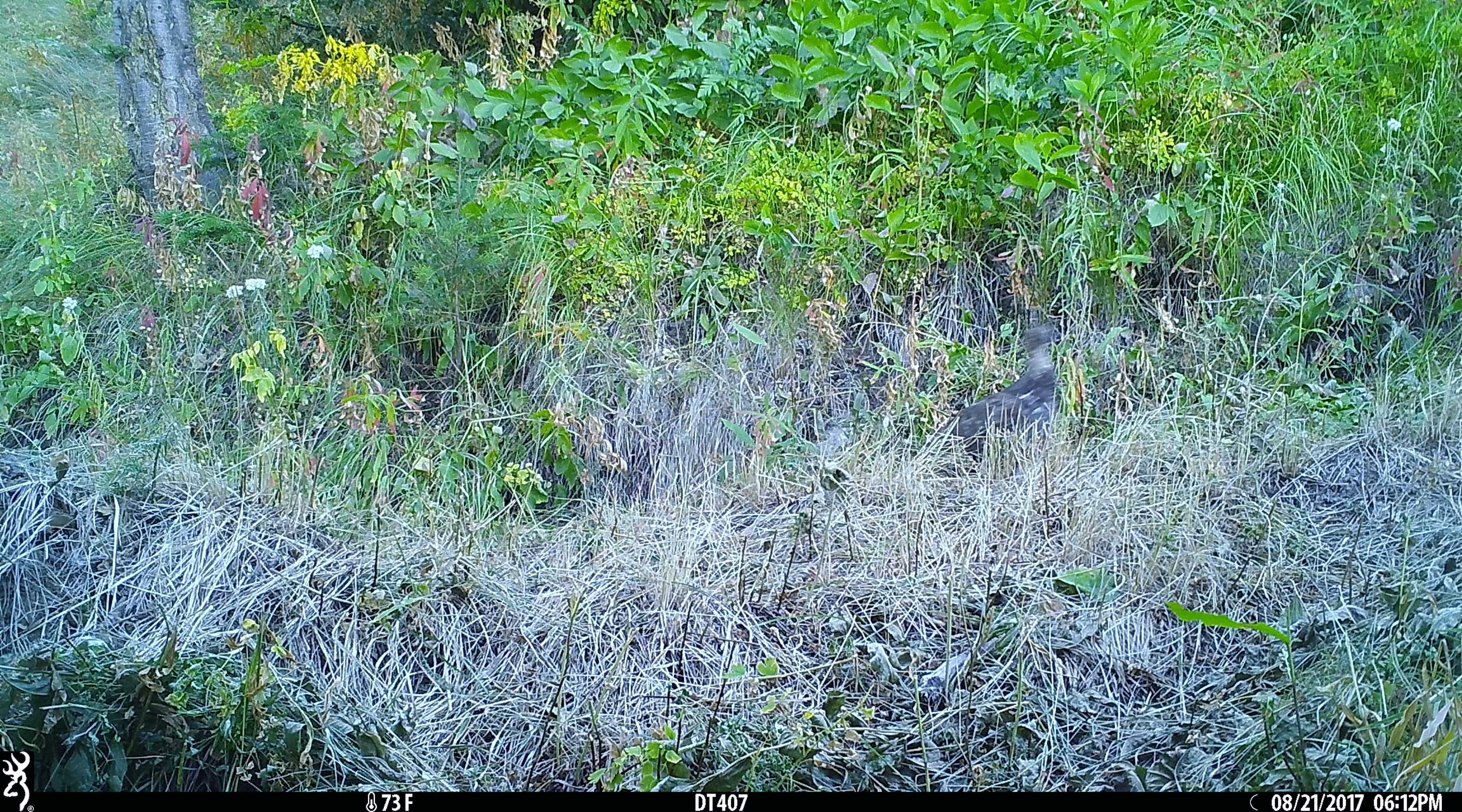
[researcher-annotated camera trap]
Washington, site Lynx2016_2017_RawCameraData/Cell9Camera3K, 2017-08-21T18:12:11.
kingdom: Animalia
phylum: Chordata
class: Aves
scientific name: Aves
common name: birds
Aves (birds). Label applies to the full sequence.